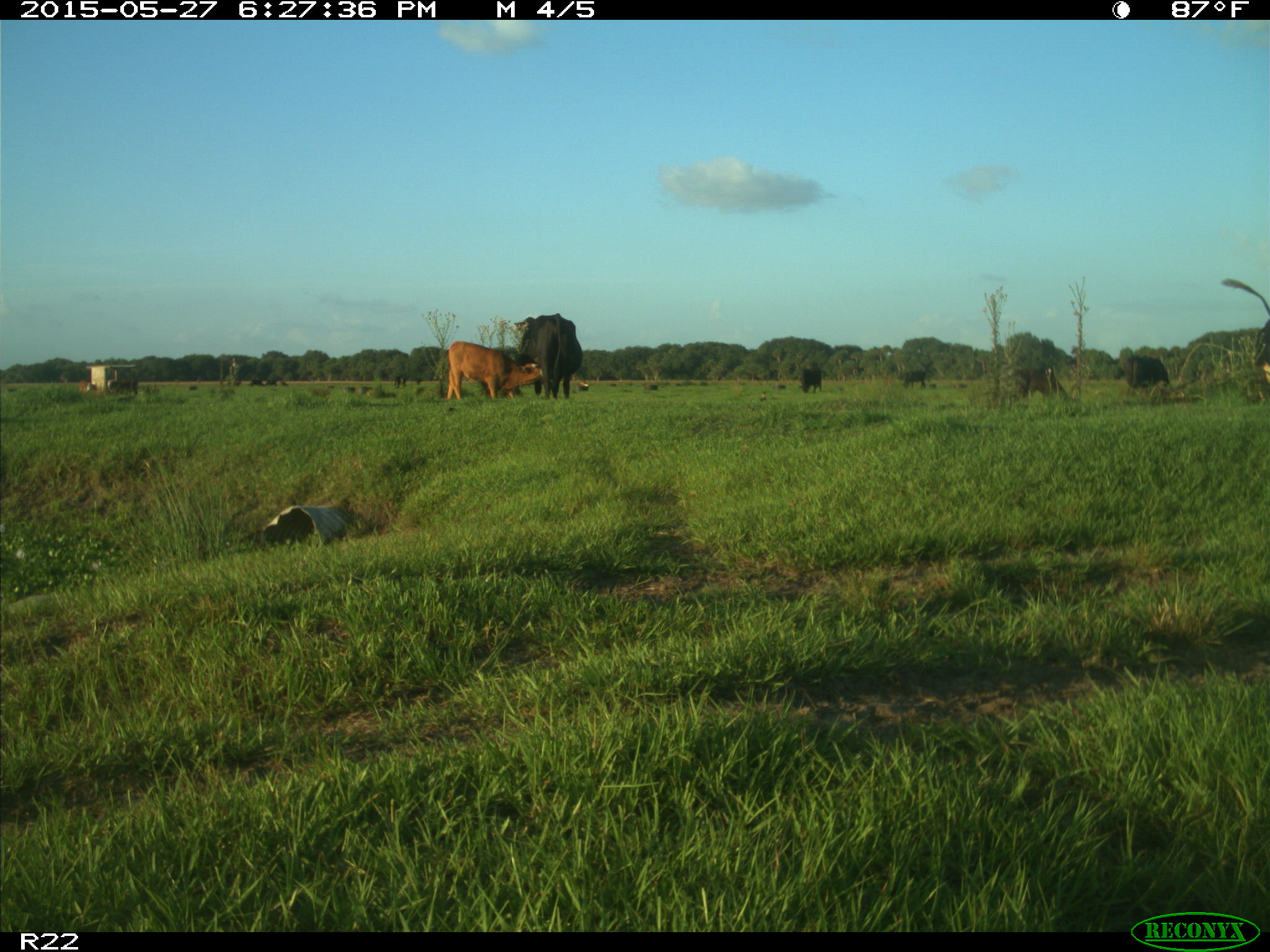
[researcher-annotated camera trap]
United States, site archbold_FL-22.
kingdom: Animalia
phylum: Chordata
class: Mammalia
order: Artiodactyla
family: Bovidae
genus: Bos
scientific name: Bos taurus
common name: domestic cow